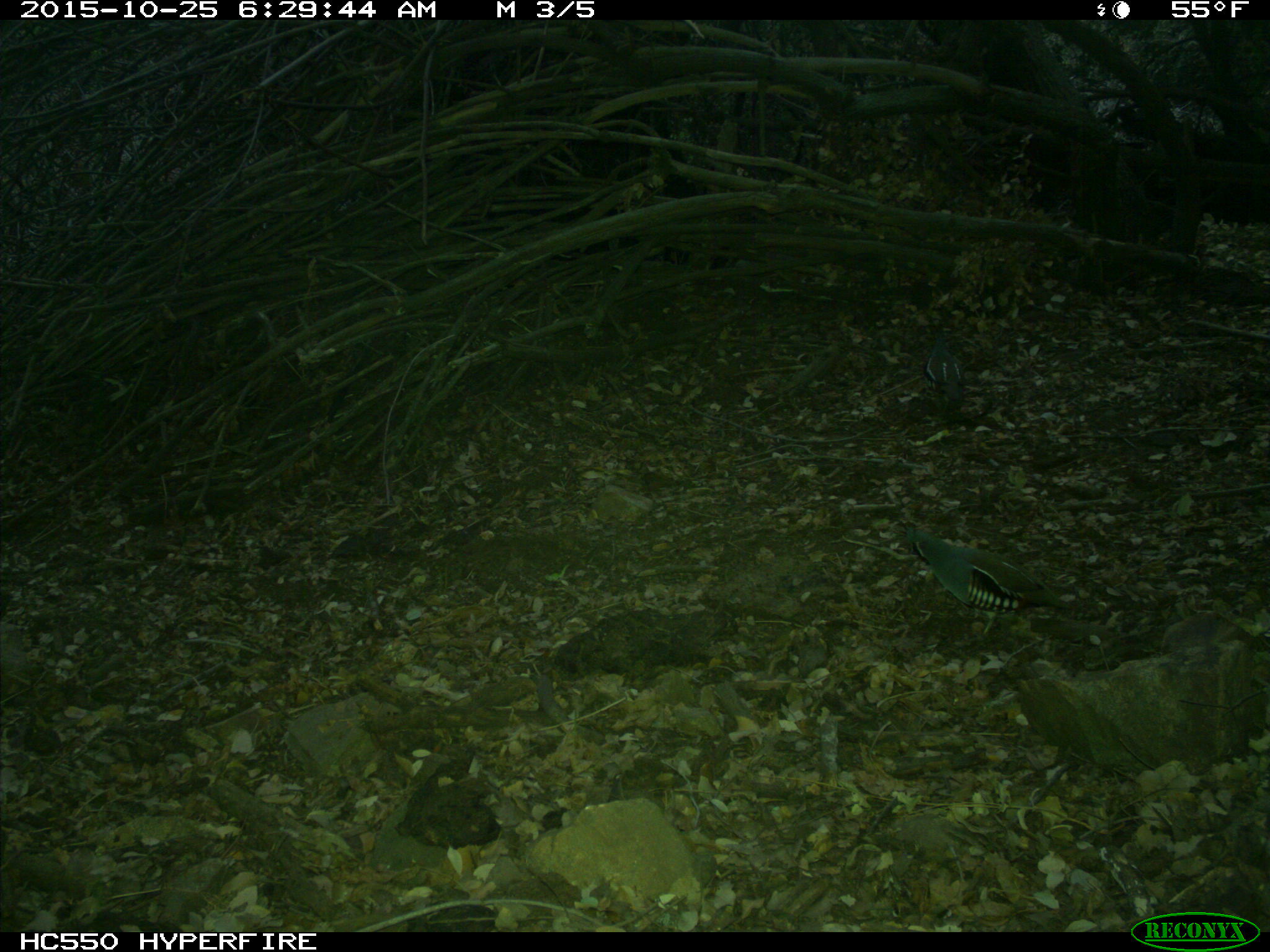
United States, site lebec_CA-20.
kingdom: Animalia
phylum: Chordata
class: Aves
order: Galliformes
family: Odontophoridae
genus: Callipepla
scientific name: Callipepla californica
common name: california quail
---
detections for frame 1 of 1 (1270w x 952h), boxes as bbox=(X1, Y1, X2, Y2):
animal: bbox=(899, 516, 1086, 642); bbox=(925, 326, 969, 416)